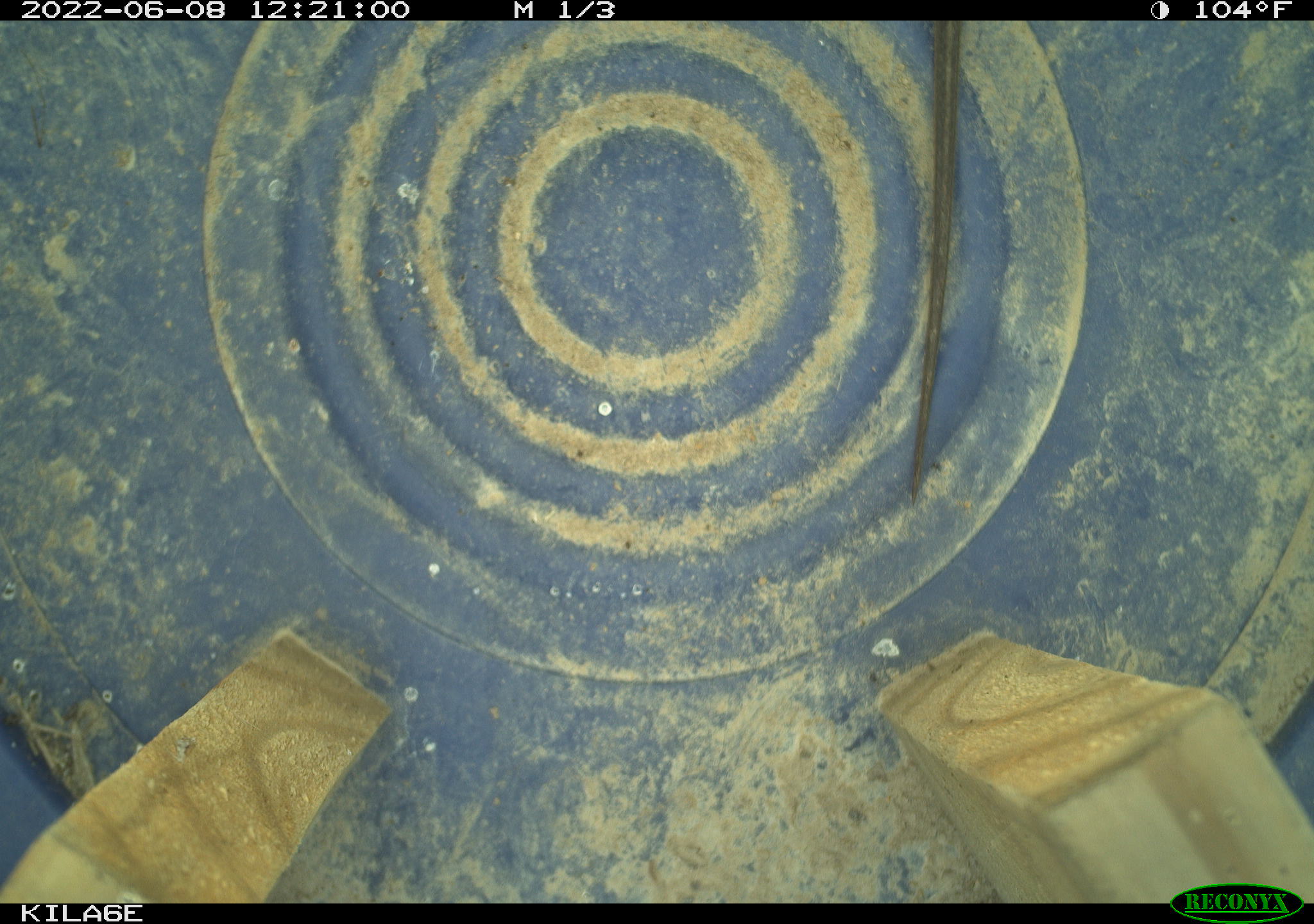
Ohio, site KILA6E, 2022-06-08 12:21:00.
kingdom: Animalia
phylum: Chordata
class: Reptilia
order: Squamata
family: Colubridae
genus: Thamnophis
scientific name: Thamnophis sirtalis sirtalis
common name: eastern gartersnake